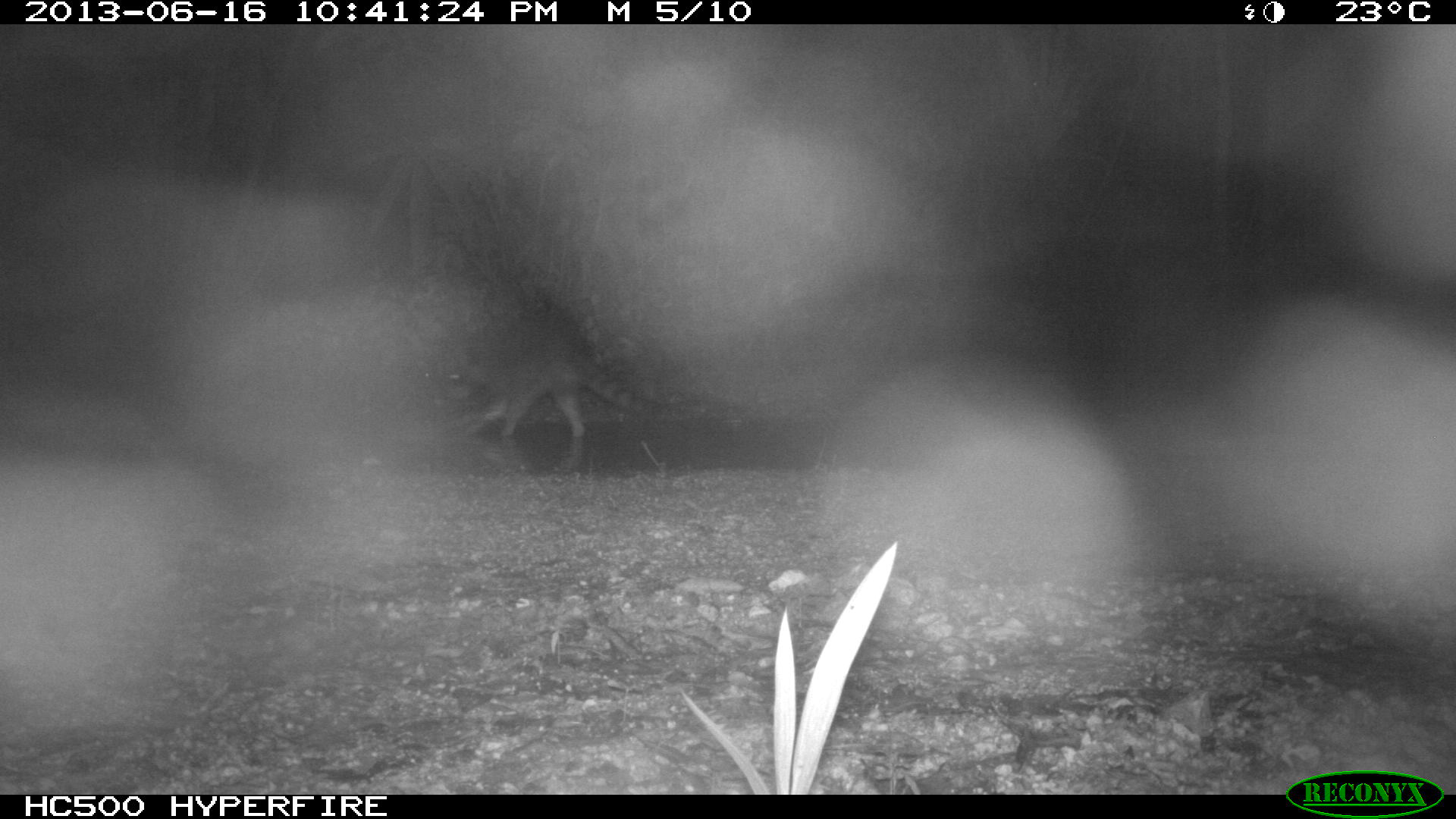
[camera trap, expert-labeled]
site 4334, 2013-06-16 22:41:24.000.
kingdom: Animalia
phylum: Chordata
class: Mammalia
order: Carnivora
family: Procyonidae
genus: Procyon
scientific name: Procyon lotor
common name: common raccoon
Procyon lotor (common raccoon), count 1.